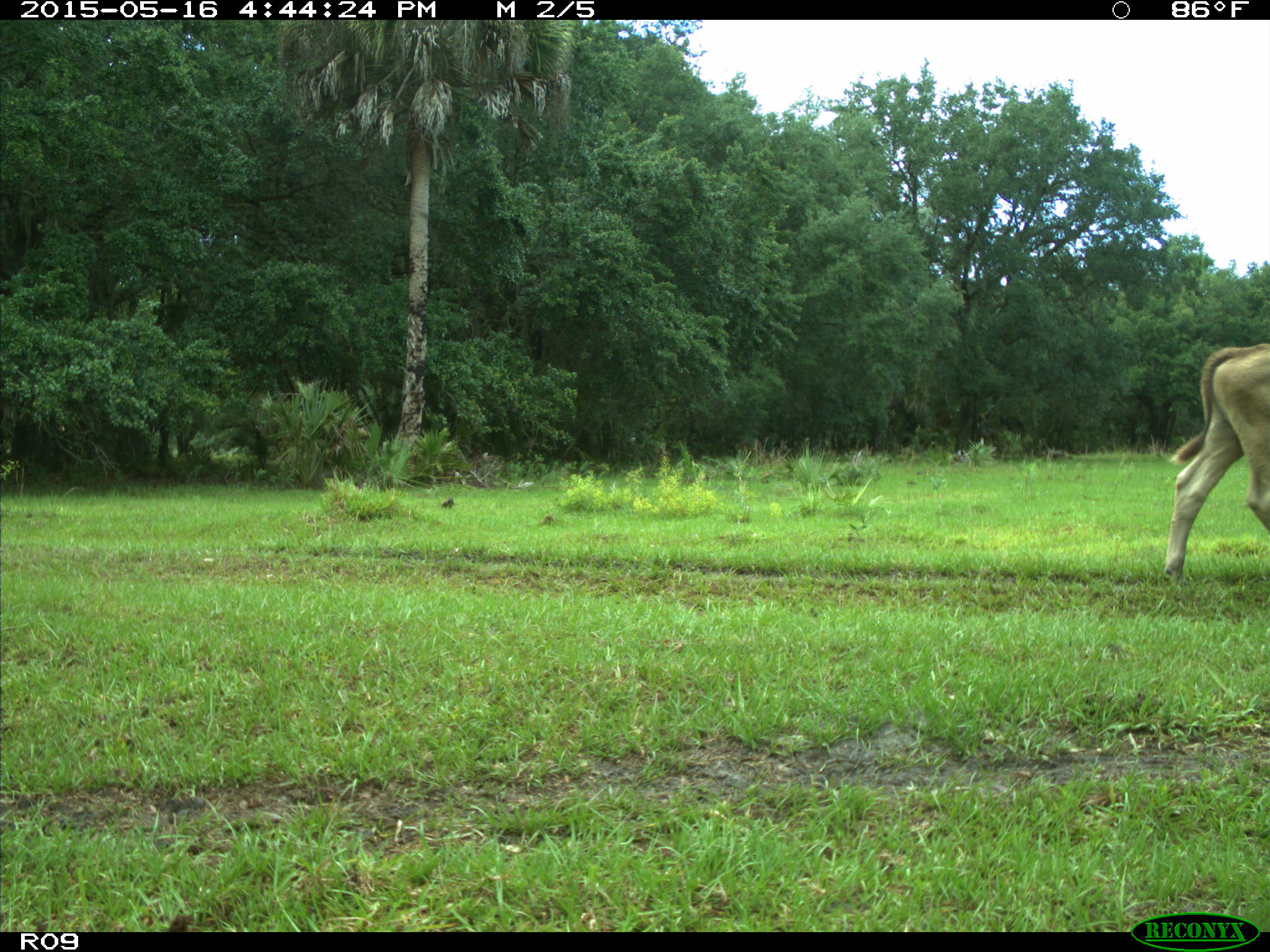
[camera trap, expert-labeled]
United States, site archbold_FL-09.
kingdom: Animalia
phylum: Chordata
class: Mammalia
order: Artiodactyla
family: Bovidae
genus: Bos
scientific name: Bos taurus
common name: domestic cow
Bos taurus (domestic cow).